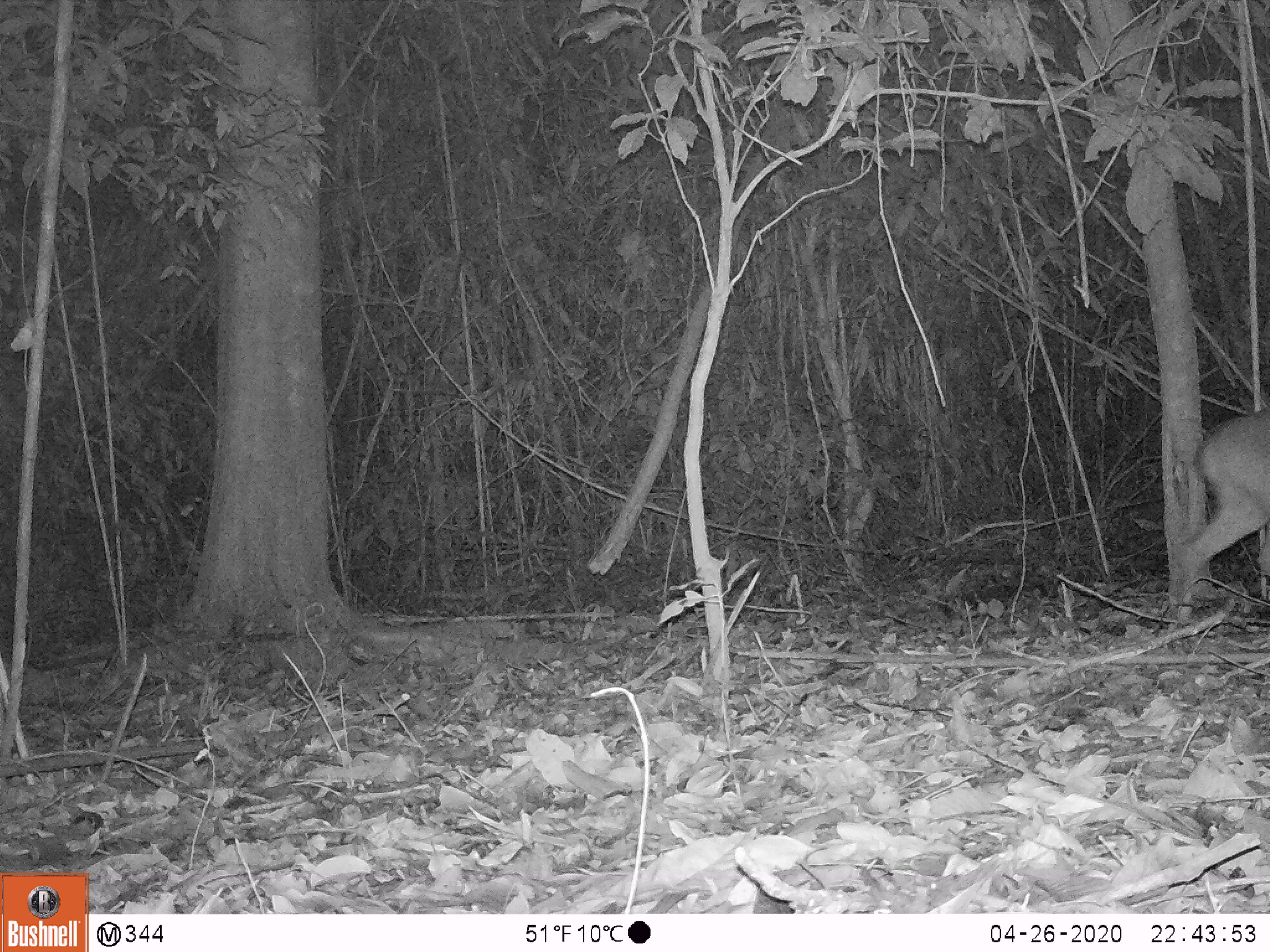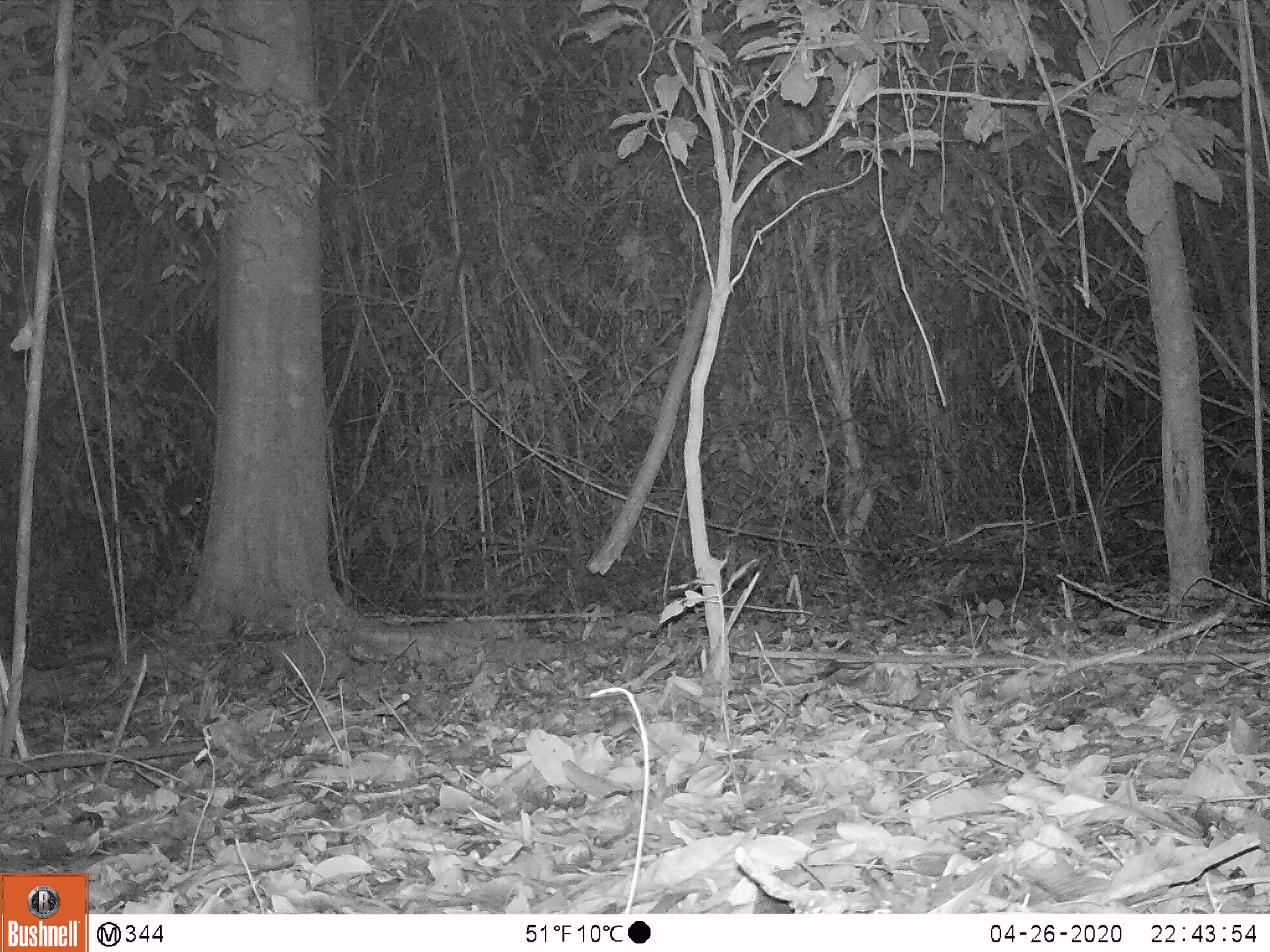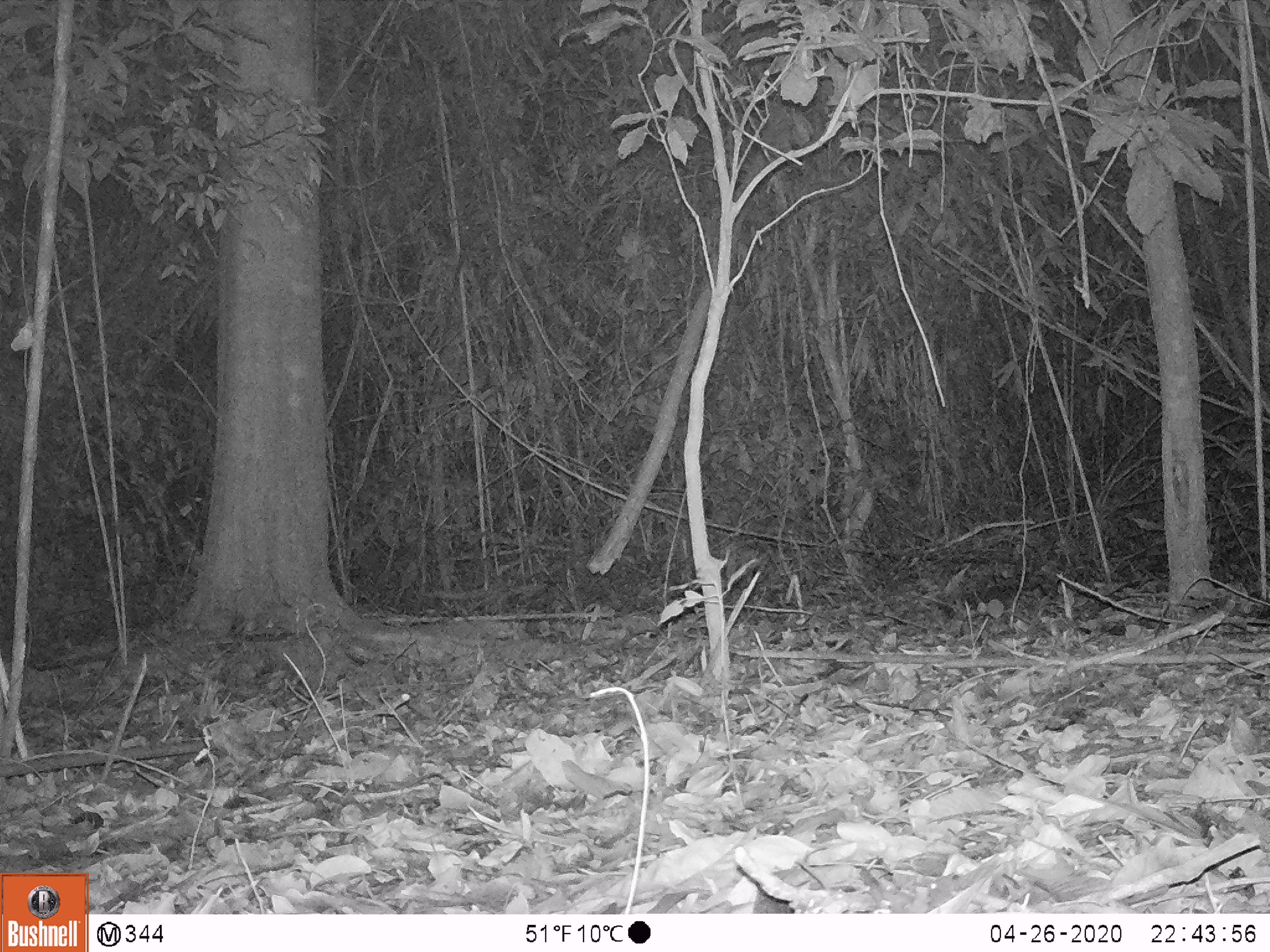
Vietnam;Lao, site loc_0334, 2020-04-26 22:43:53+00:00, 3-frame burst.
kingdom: Animalia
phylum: Chordata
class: Mammalia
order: Artiodactyla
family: Cervidae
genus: Muntiacus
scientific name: Muntiacus vuquangensis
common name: large-antlered muntjac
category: large antlered muntjac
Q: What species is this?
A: Large antlered muntjac (large-antlered muntjac) (Muntiacus vuquangensis).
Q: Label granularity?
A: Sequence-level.